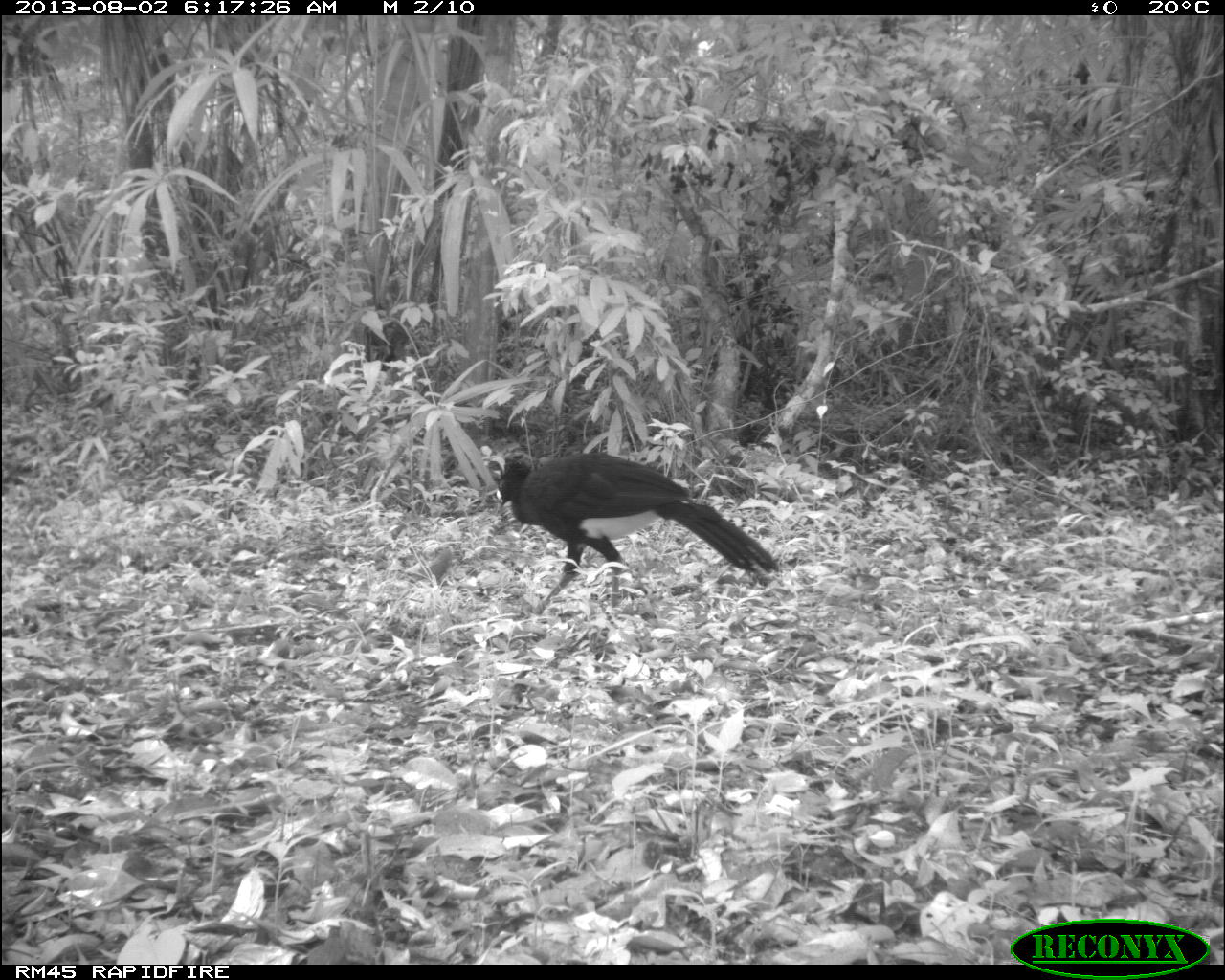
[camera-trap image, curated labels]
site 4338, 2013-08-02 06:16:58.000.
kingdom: Animalia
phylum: Chordata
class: Aves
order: Galliformes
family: Cracidae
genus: Crax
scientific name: Crax rubra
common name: great curassow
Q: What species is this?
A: Crax rubra (great curassow).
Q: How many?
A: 1.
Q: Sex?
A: Male.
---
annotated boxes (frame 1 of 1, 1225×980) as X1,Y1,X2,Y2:
crax rubra: 497,450,780,617